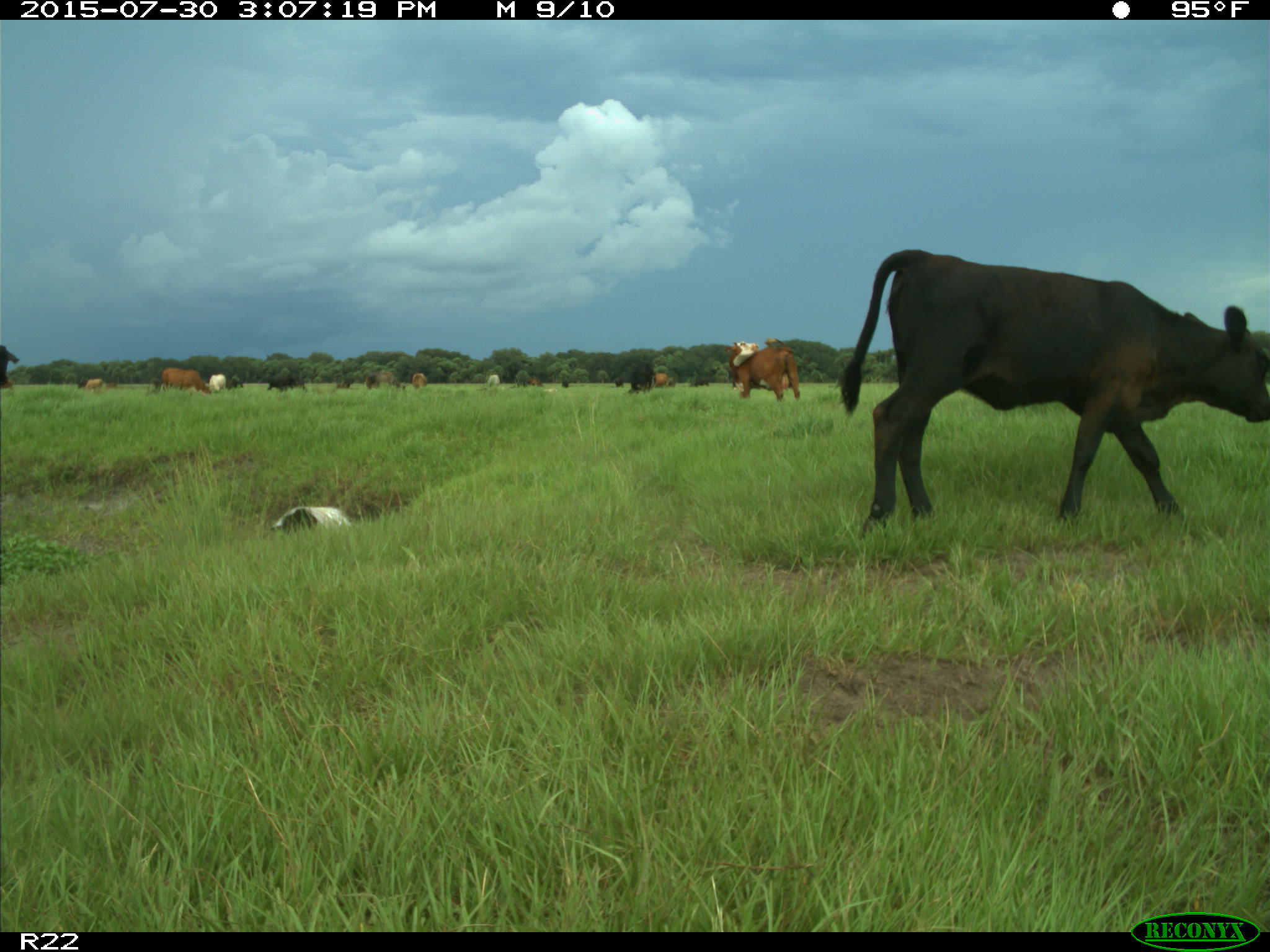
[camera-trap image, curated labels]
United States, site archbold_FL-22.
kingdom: Animalia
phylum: Chordata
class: Mammalia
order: Artiodactyla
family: Bovidae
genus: Bos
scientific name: Bos taurus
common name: domestic cow